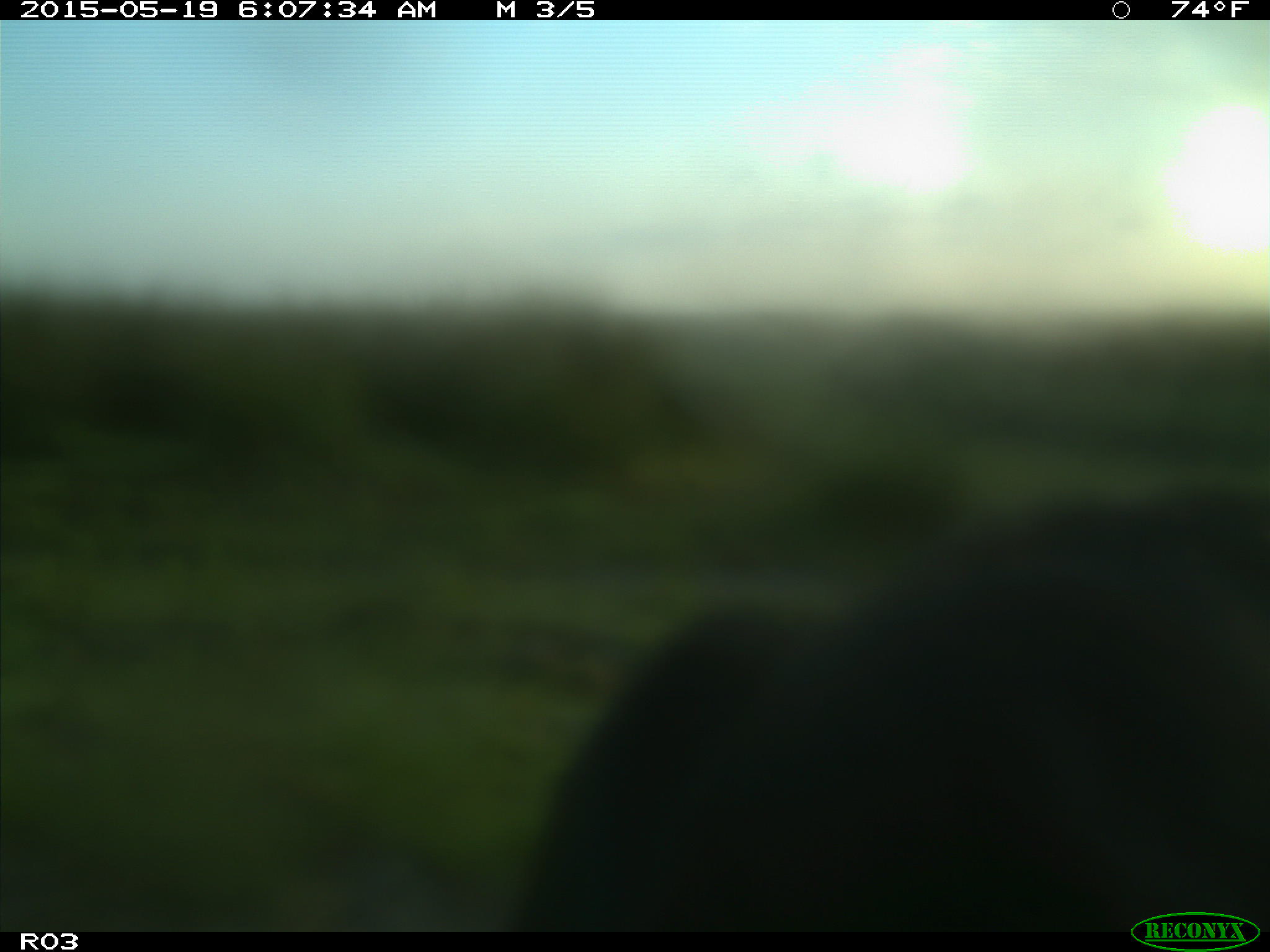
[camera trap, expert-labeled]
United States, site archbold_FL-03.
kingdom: Animalia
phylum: Chordata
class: Mammalia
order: Artiodactyla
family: Bovidae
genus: Bos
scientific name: Bos taurus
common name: domestic cow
Bos taurus (domestic cow).